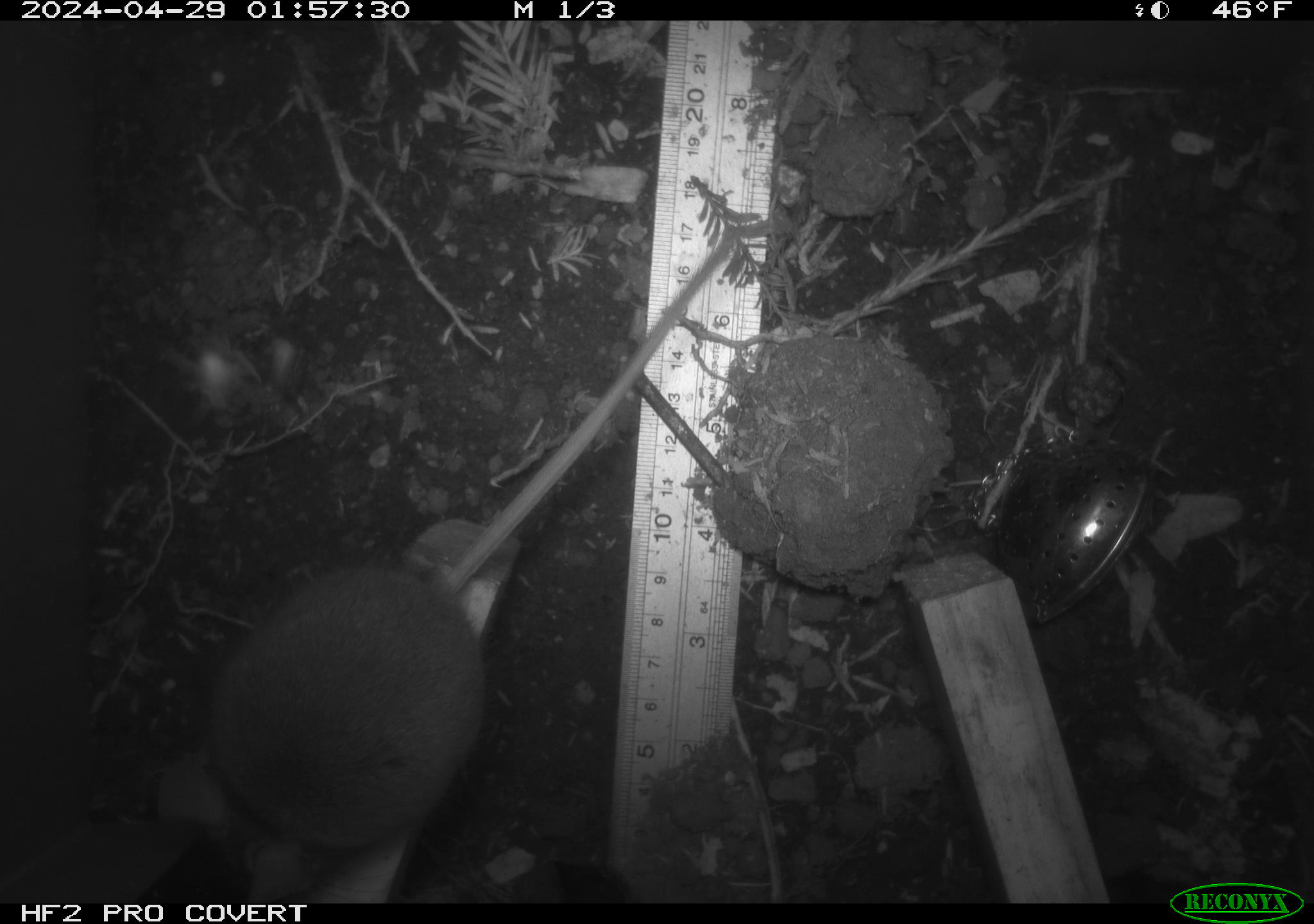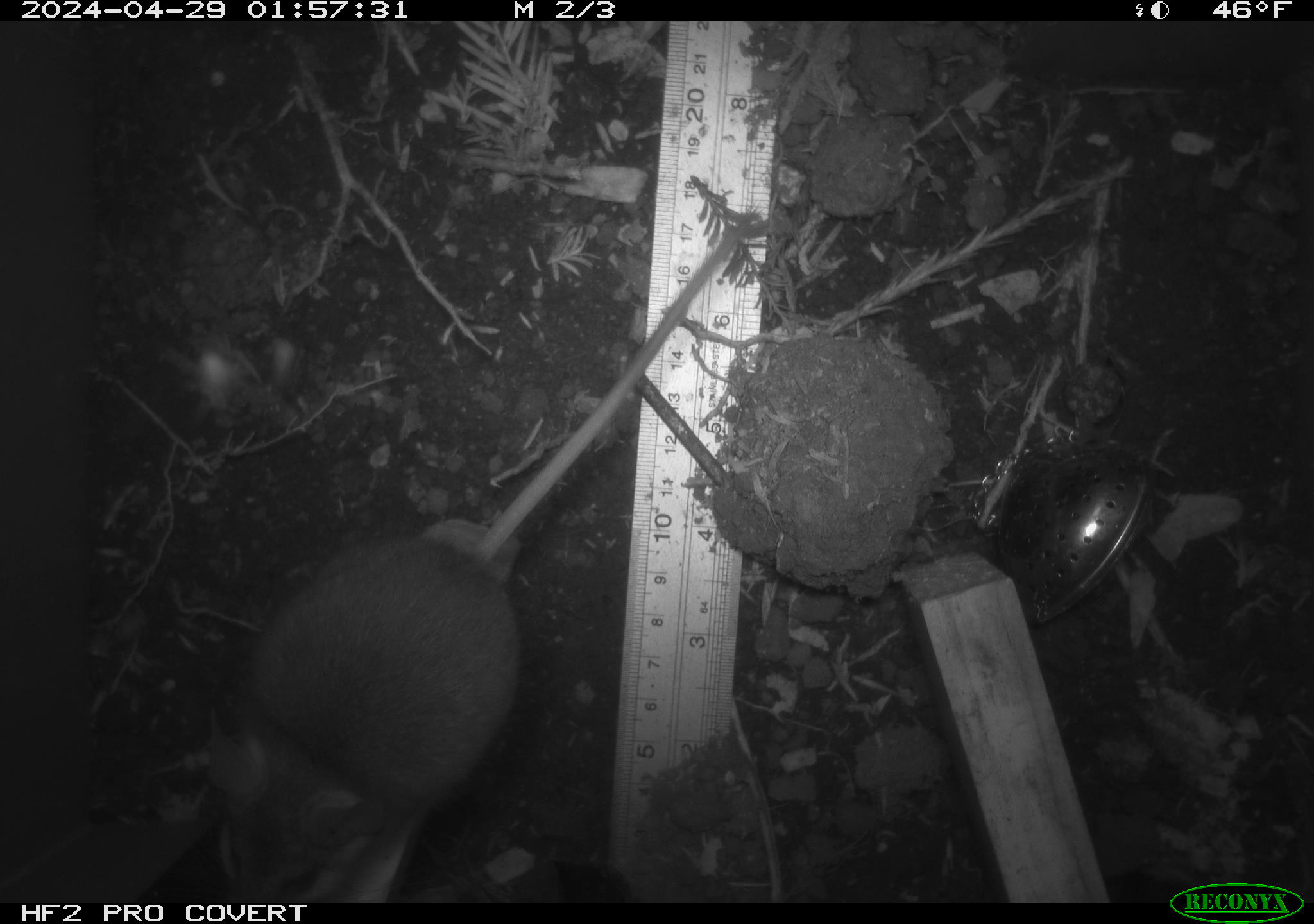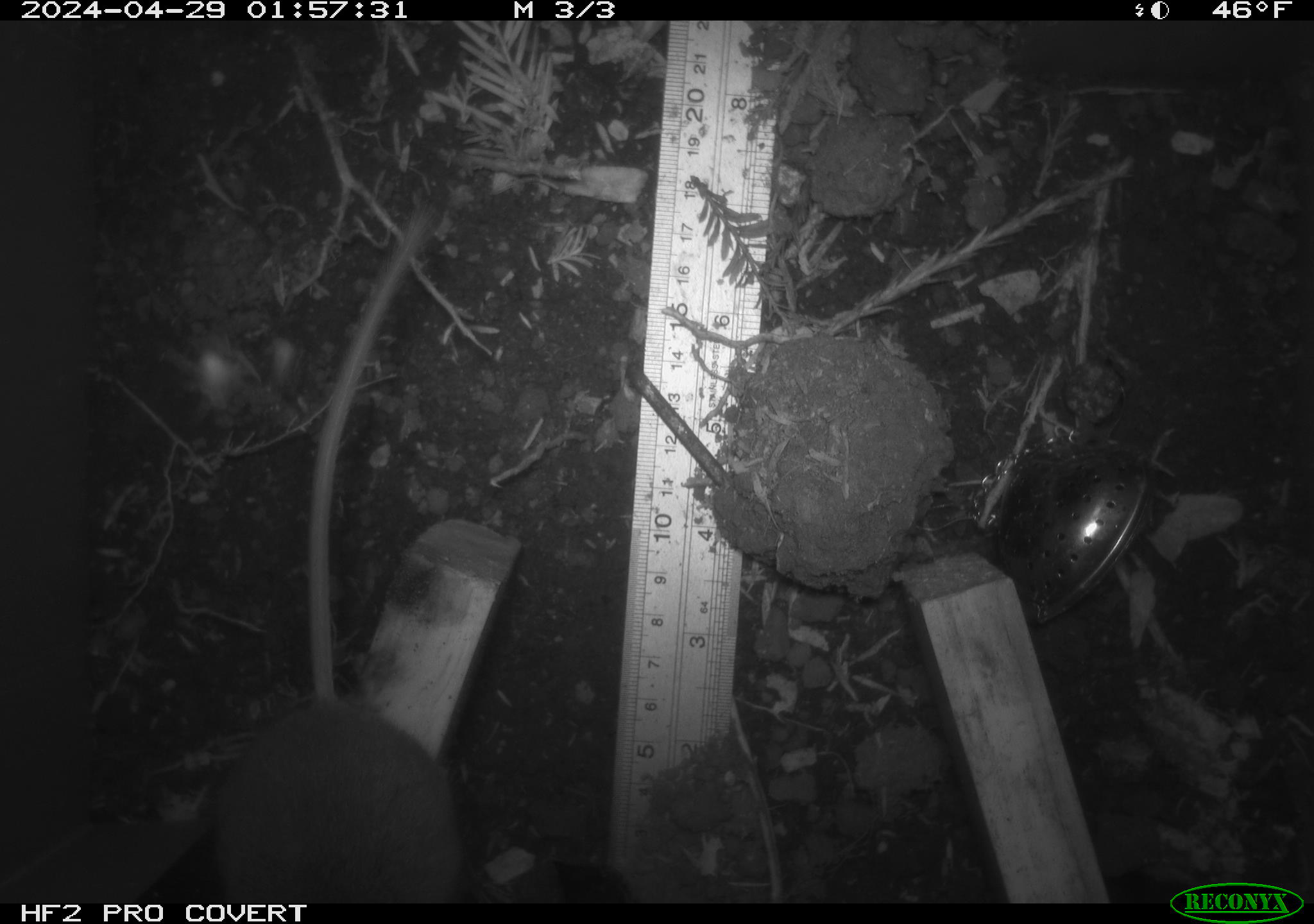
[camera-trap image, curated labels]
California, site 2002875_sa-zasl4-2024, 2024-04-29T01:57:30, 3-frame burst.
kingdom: Animalia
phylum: Chordata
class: Mammalia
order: Rodentia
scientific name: Rodentia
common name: rodent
Rodent (Rodentia).